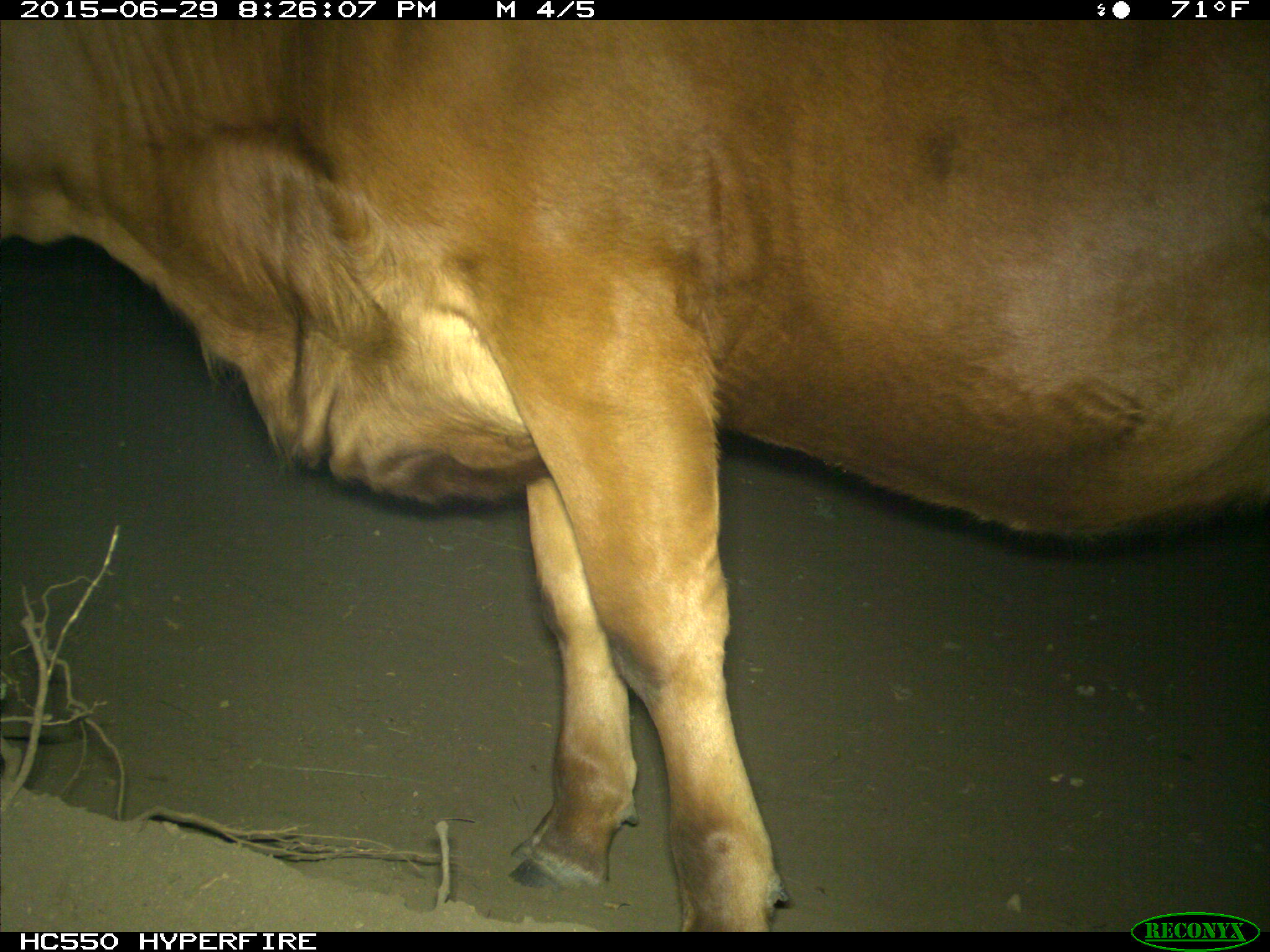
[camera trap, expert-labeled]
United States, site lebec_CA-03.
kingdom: Animalia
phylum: Chordata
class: Mammalia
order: Artiodactyla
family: Bovidae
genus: Bos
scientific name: Bos taurus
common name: domestic cow